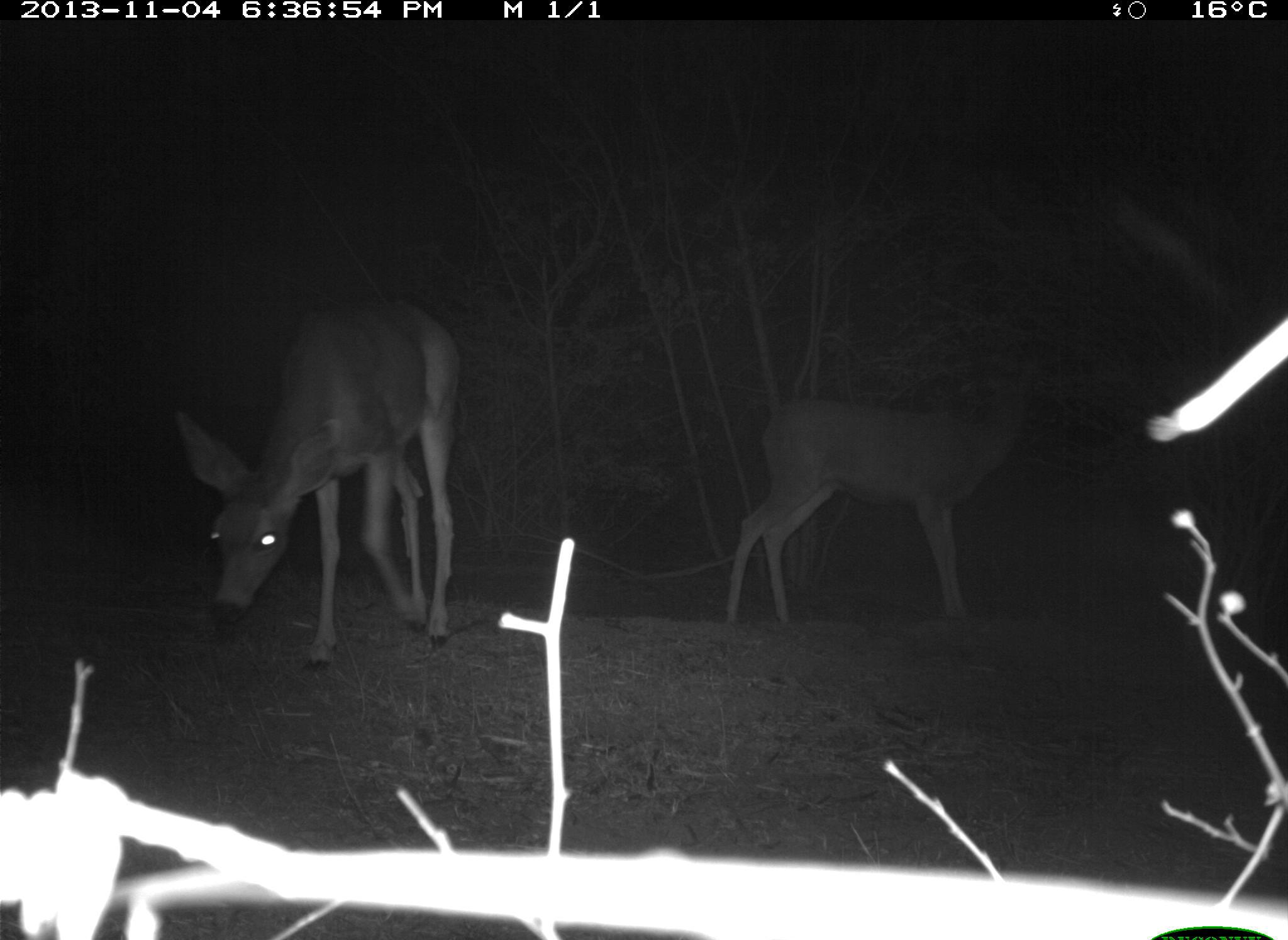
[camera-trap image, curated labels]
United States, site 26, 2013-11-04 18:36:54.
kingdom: Animalia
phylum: Chordata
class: Mammalia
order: Artiodactyla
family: Cervidae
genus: Odocoileus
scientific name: Odocoileus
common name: deer